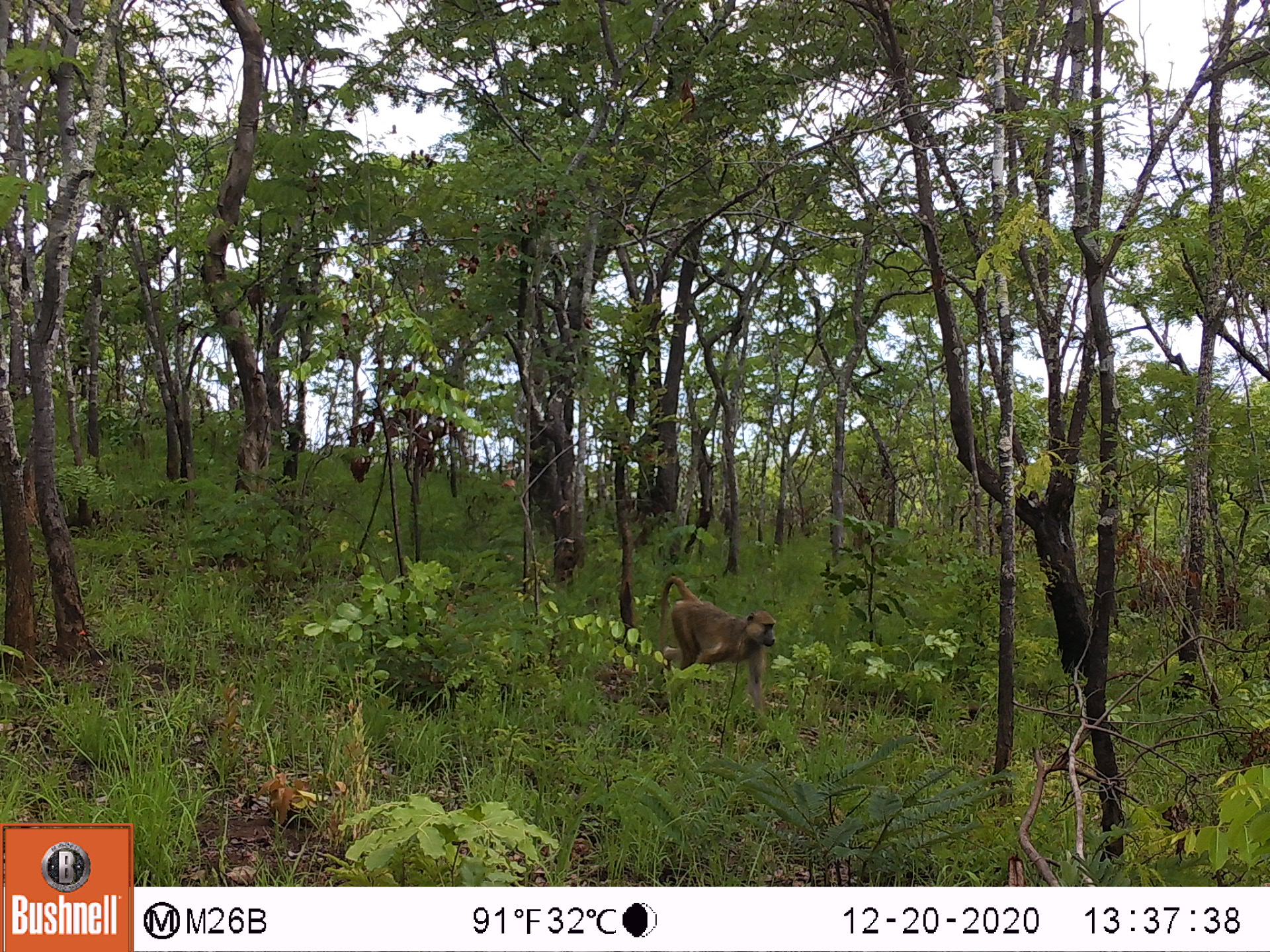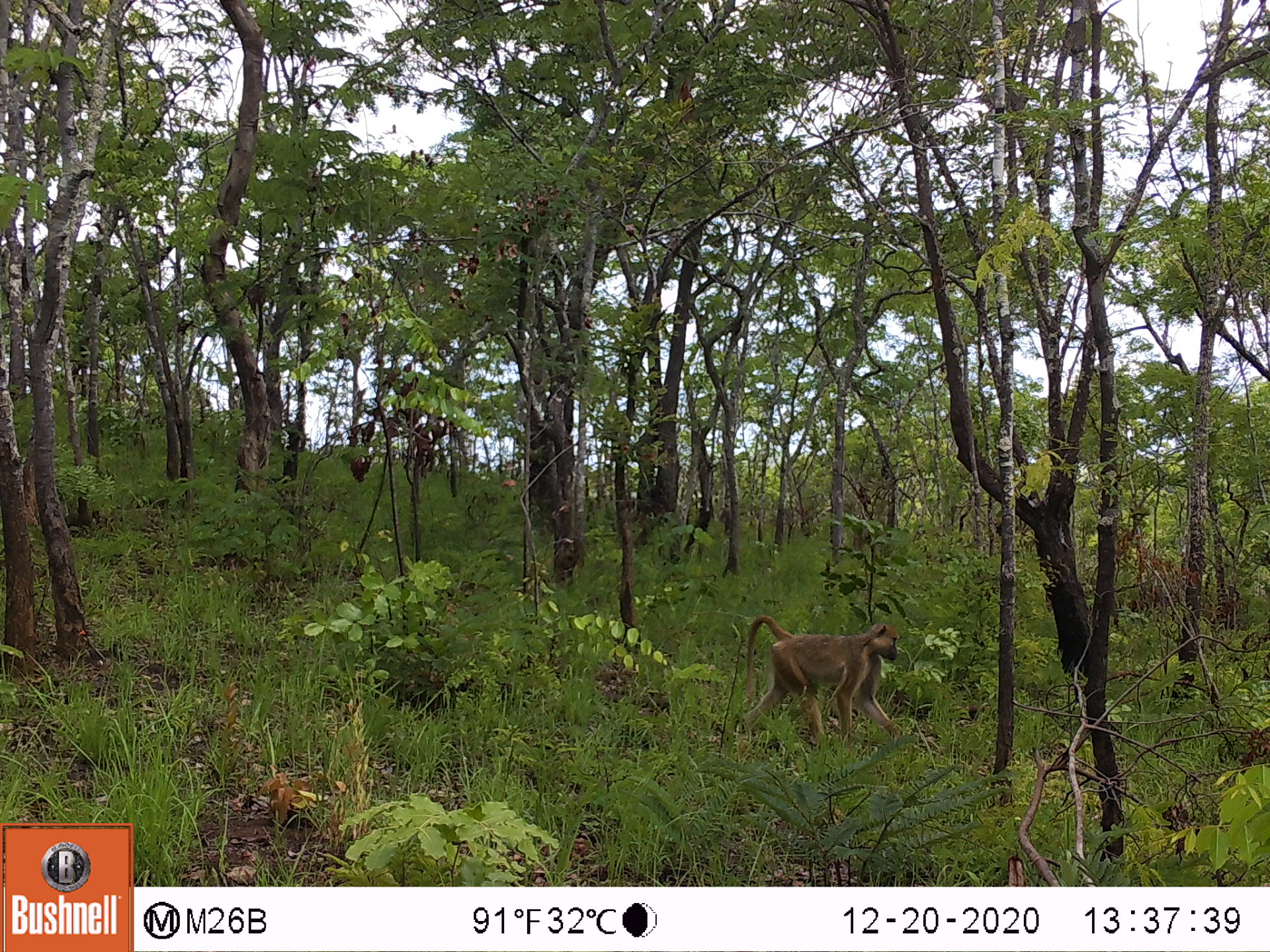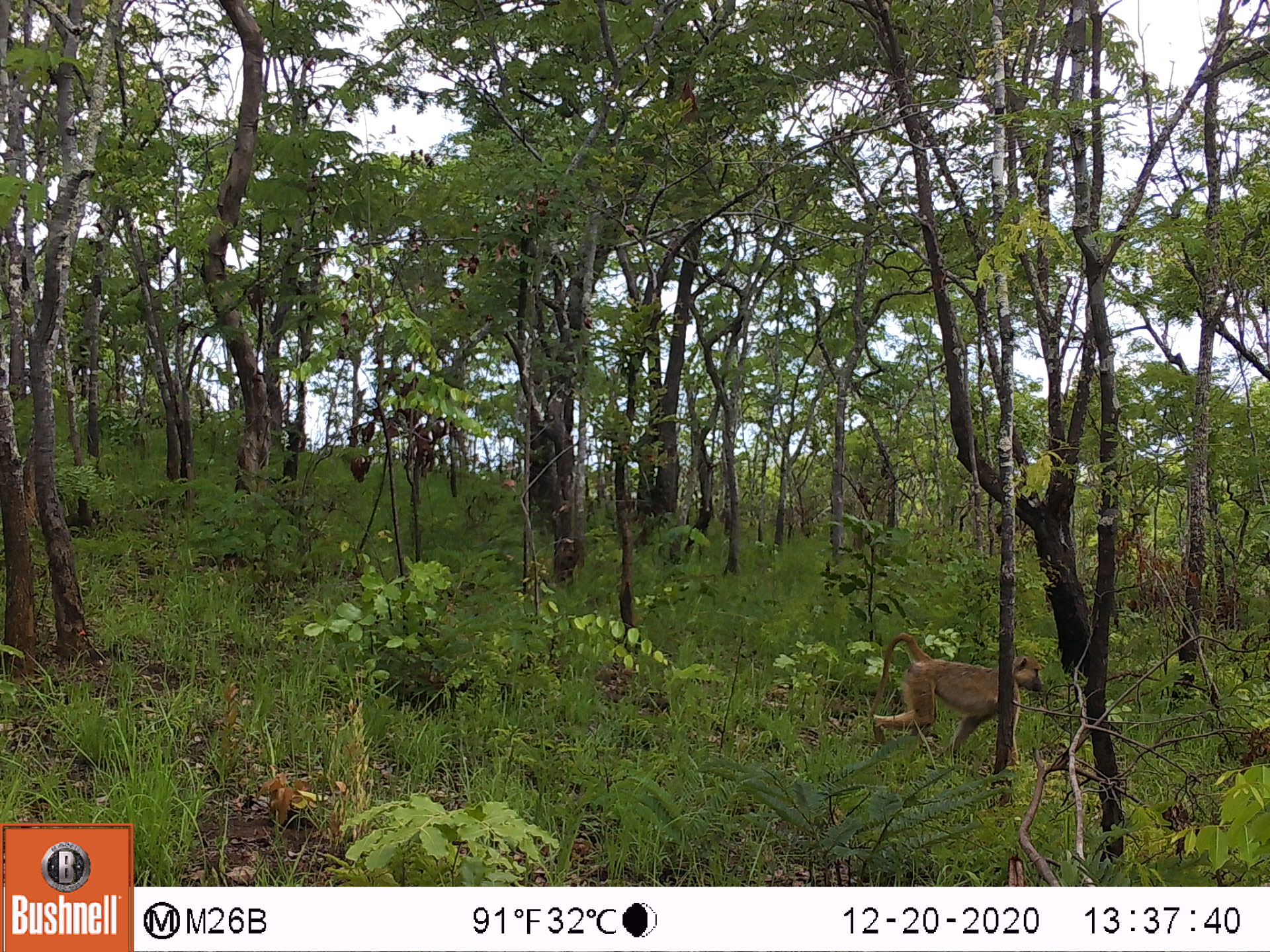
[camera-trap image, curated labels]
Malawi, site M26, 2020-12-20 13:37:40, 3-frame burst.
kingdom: Animalia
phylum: Chordata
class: Mammalia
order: Primates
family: Cercopithecidae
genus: Papio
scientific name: Papio cynocephalus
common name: yellow baboon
Yellow baboon (Papio cynocephalus), count 1.